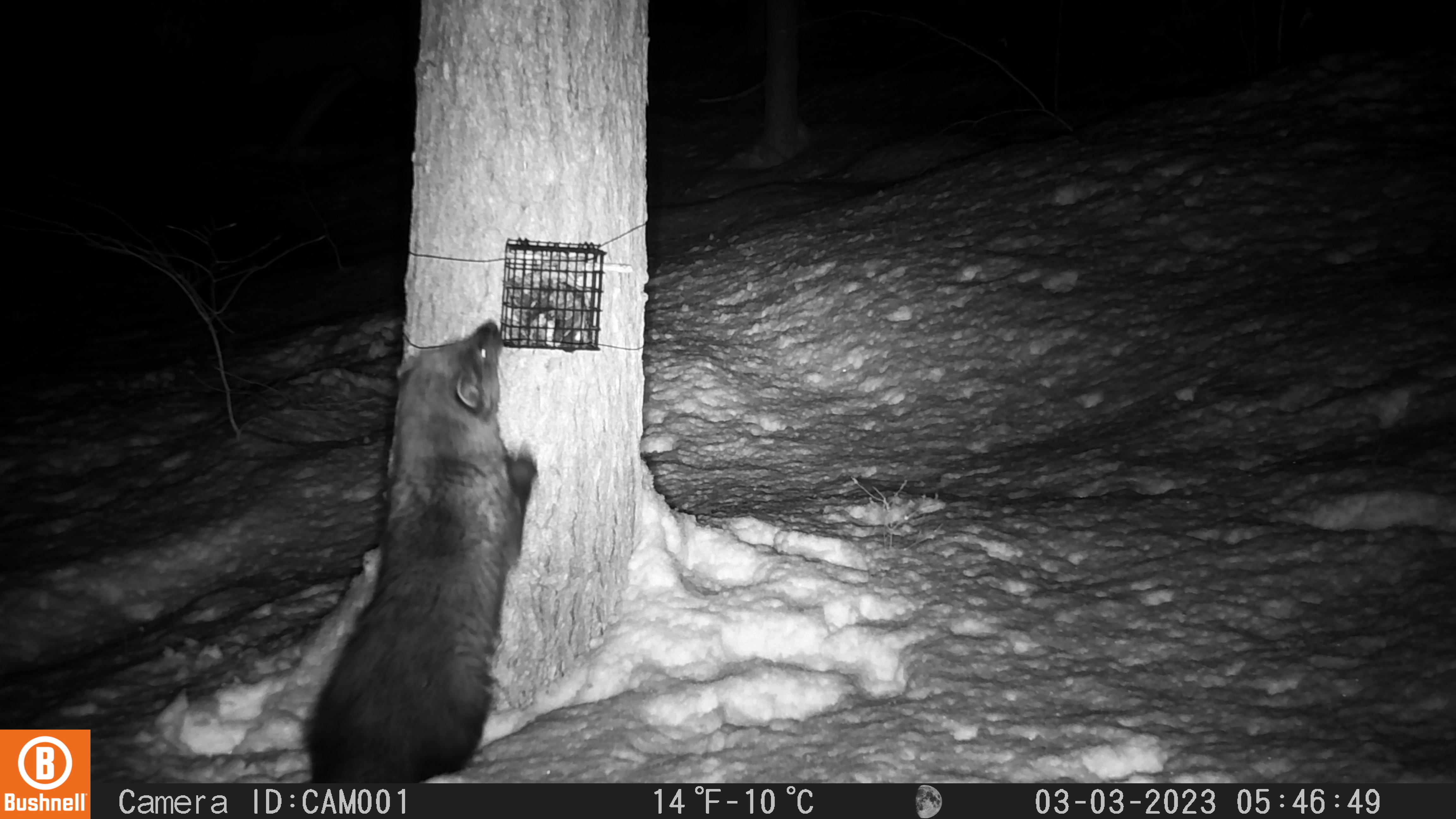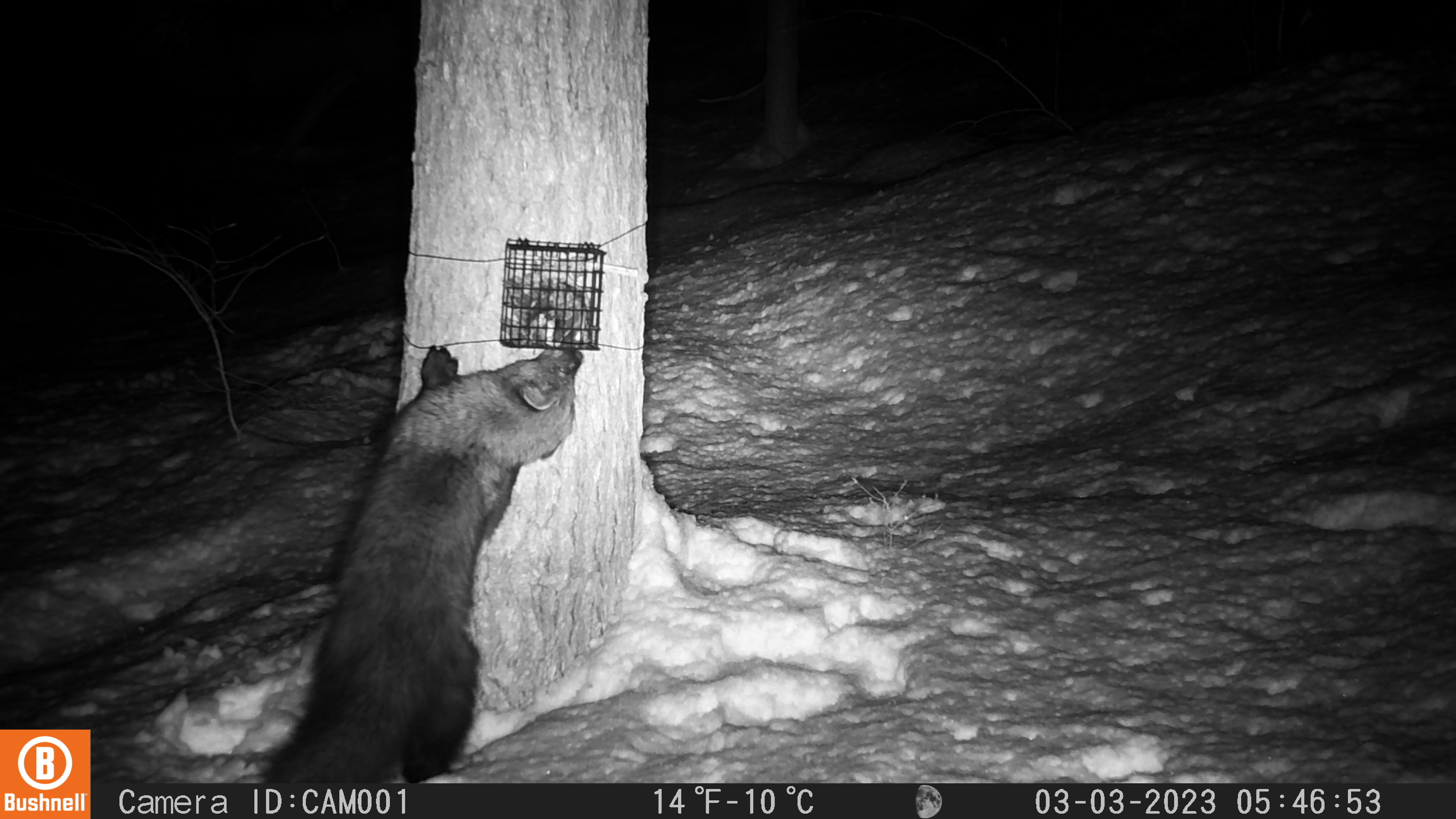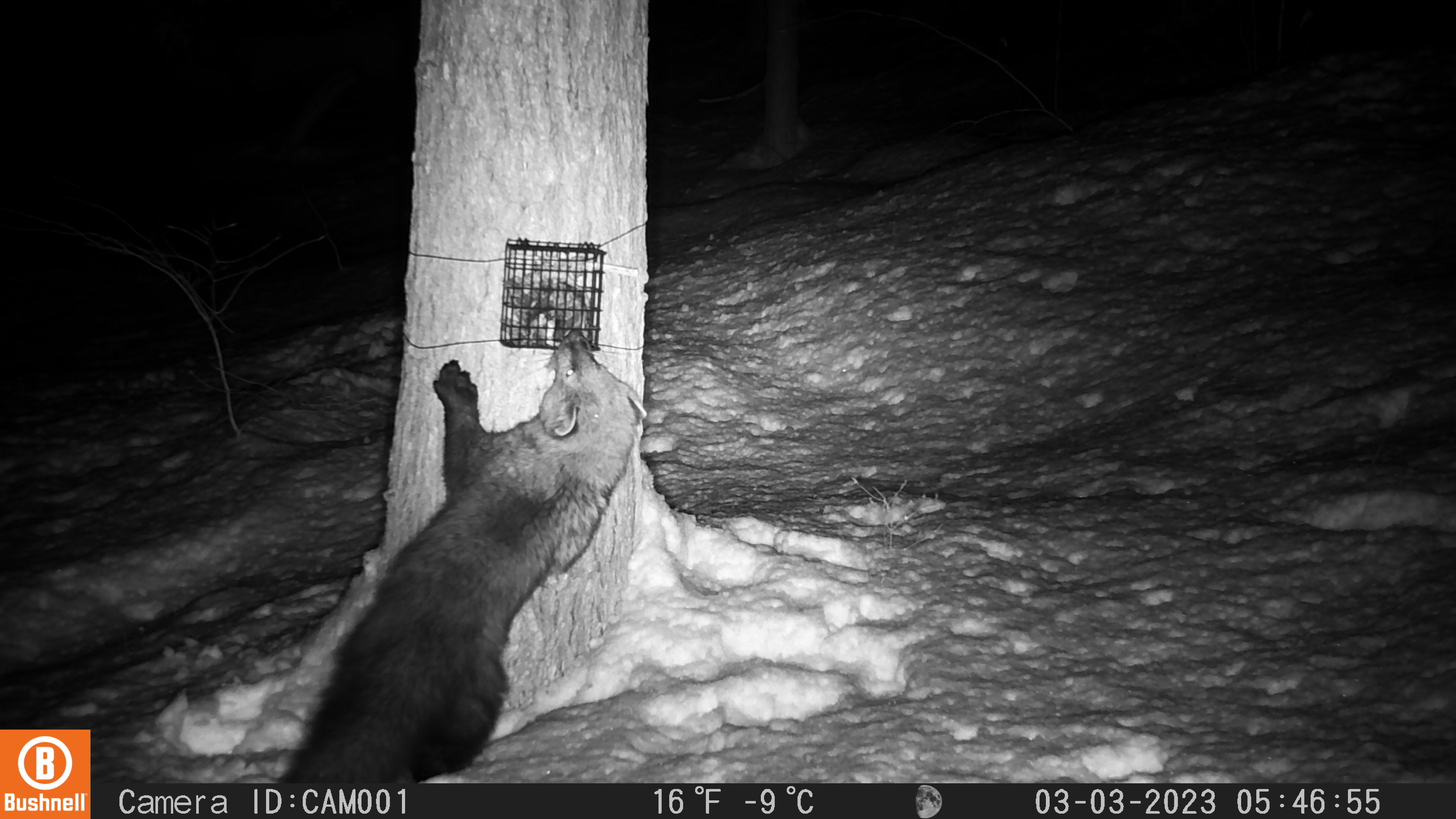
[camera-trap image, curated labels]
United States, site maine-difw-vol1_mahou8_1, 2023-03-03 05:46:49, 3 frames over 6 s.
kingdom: Animalia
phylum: Chordata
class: Mammalia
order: Carnivora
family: Mustelidae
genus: Pekania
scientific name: Pekania pennanti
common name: fisher